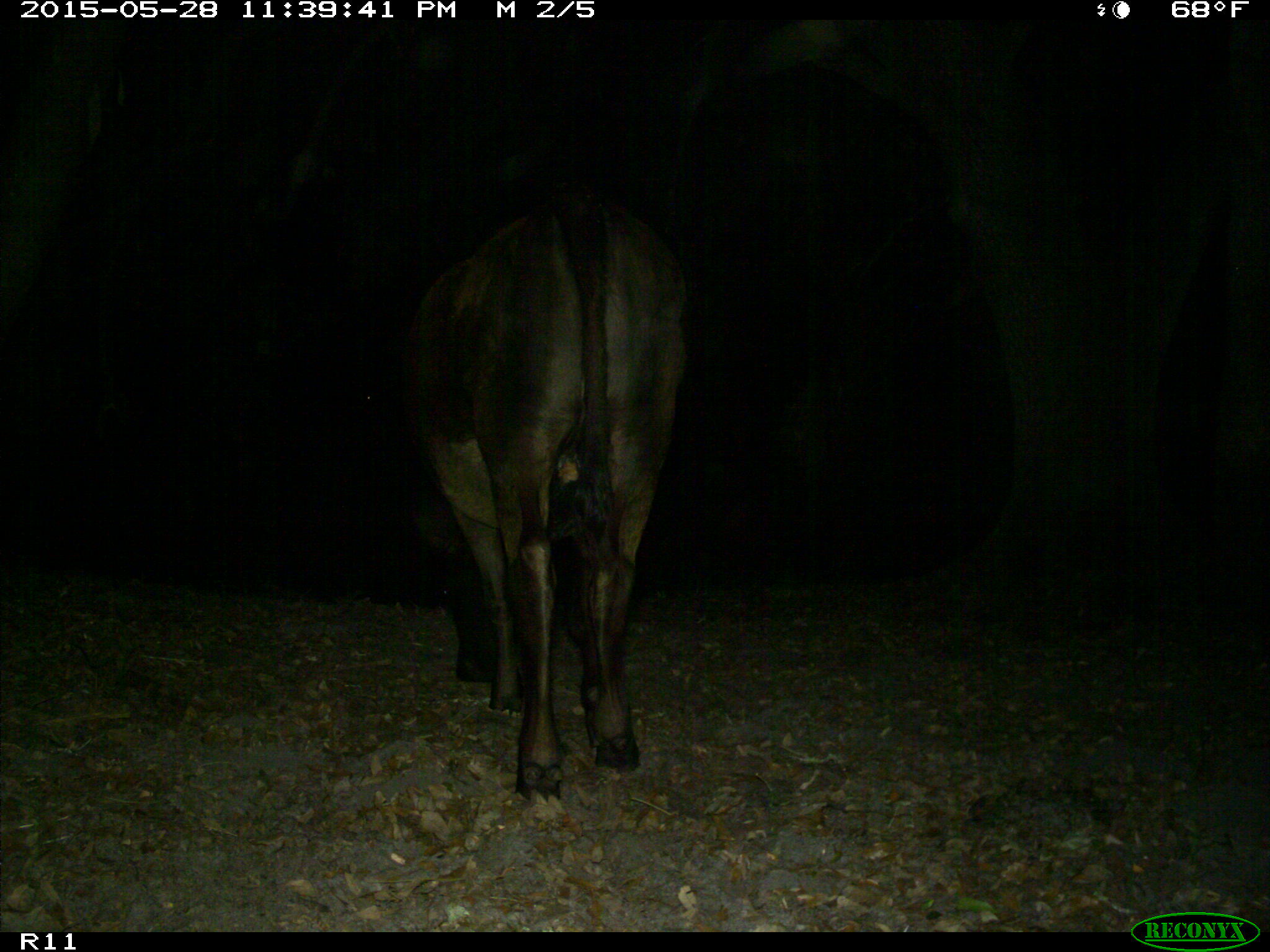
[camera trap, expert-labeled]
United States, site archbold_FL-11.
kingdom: Animalia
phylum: Chordata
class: Mammalia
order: Artiodactyla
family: Bovidae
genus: Bos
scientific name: Bos taurus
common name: domestic cow